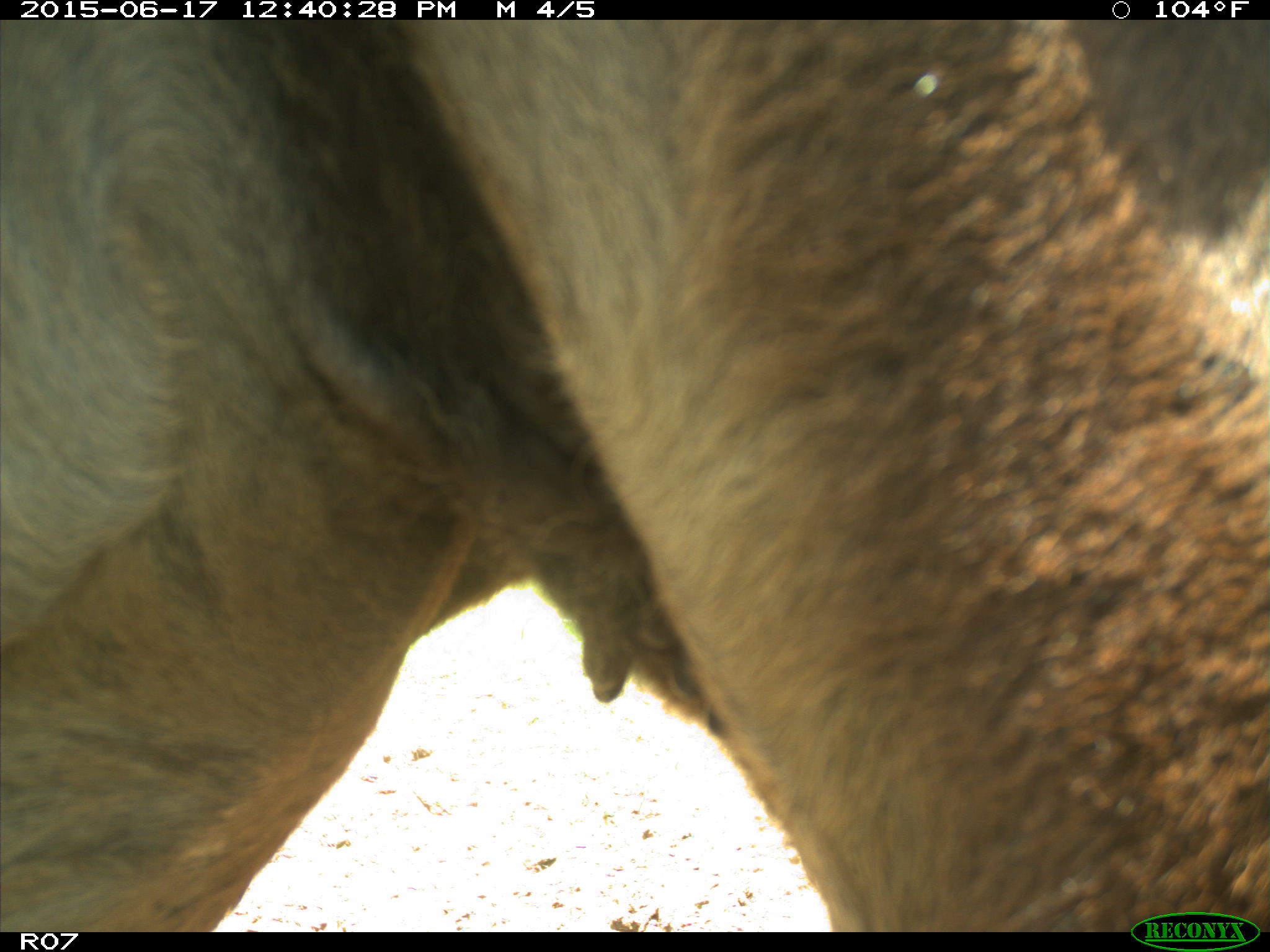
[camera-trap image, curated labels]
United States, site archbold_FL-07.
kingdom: Animalia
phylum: Chordata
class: Mammalia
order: Artiodactyla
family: Bovidae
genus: Bos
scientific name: Bos taurus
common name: domestic cow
Bos taurus (domestic cow).